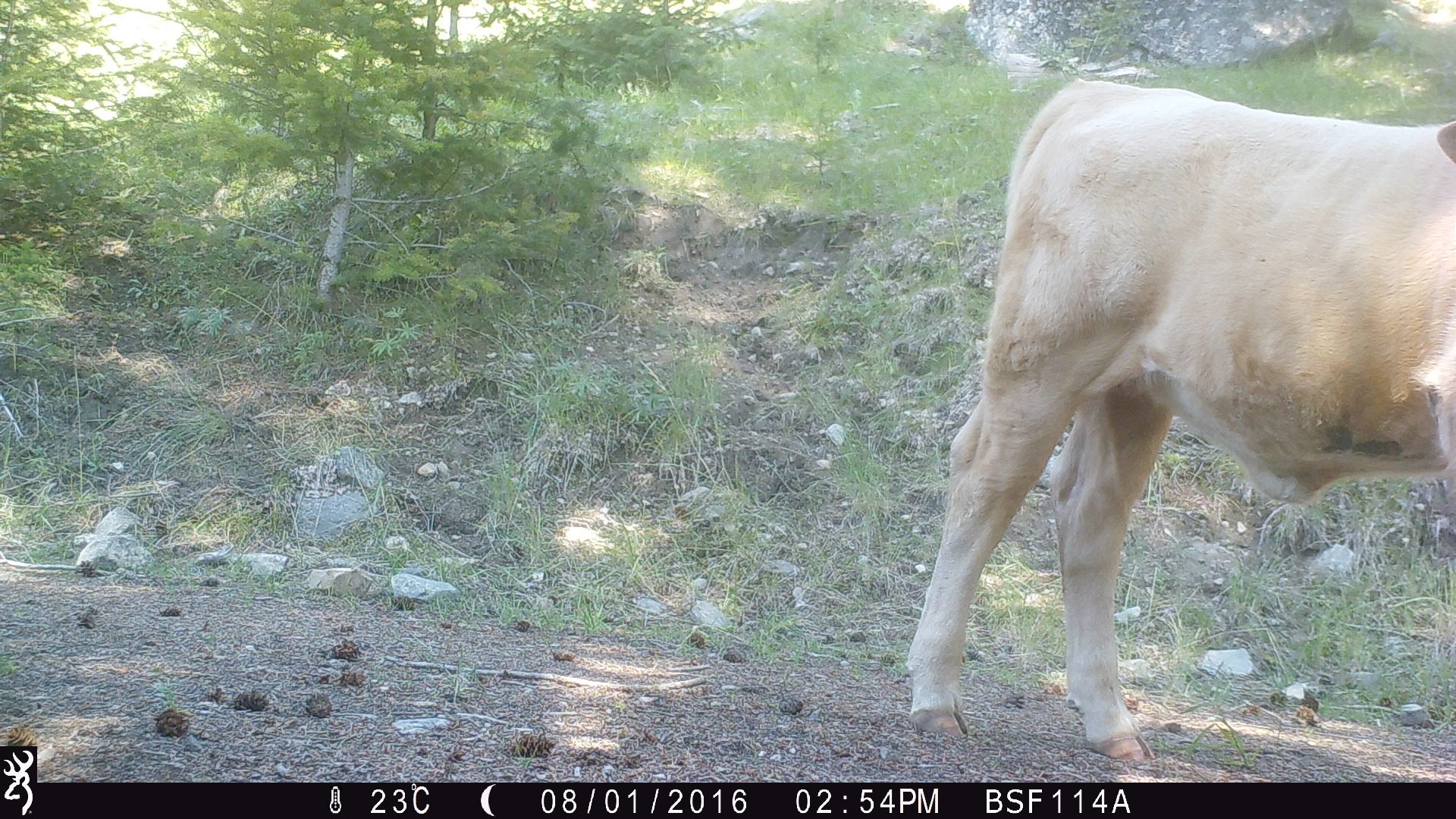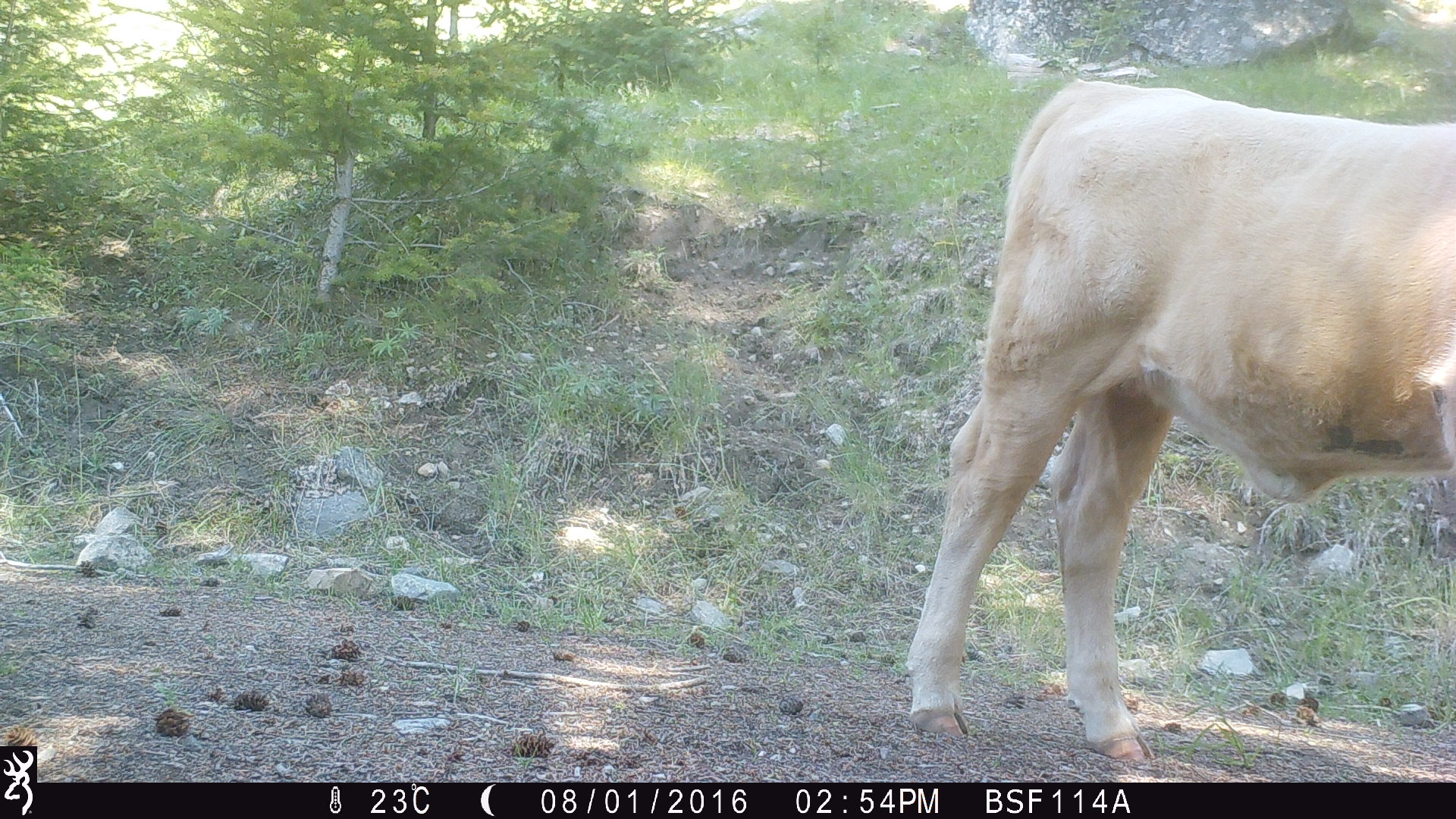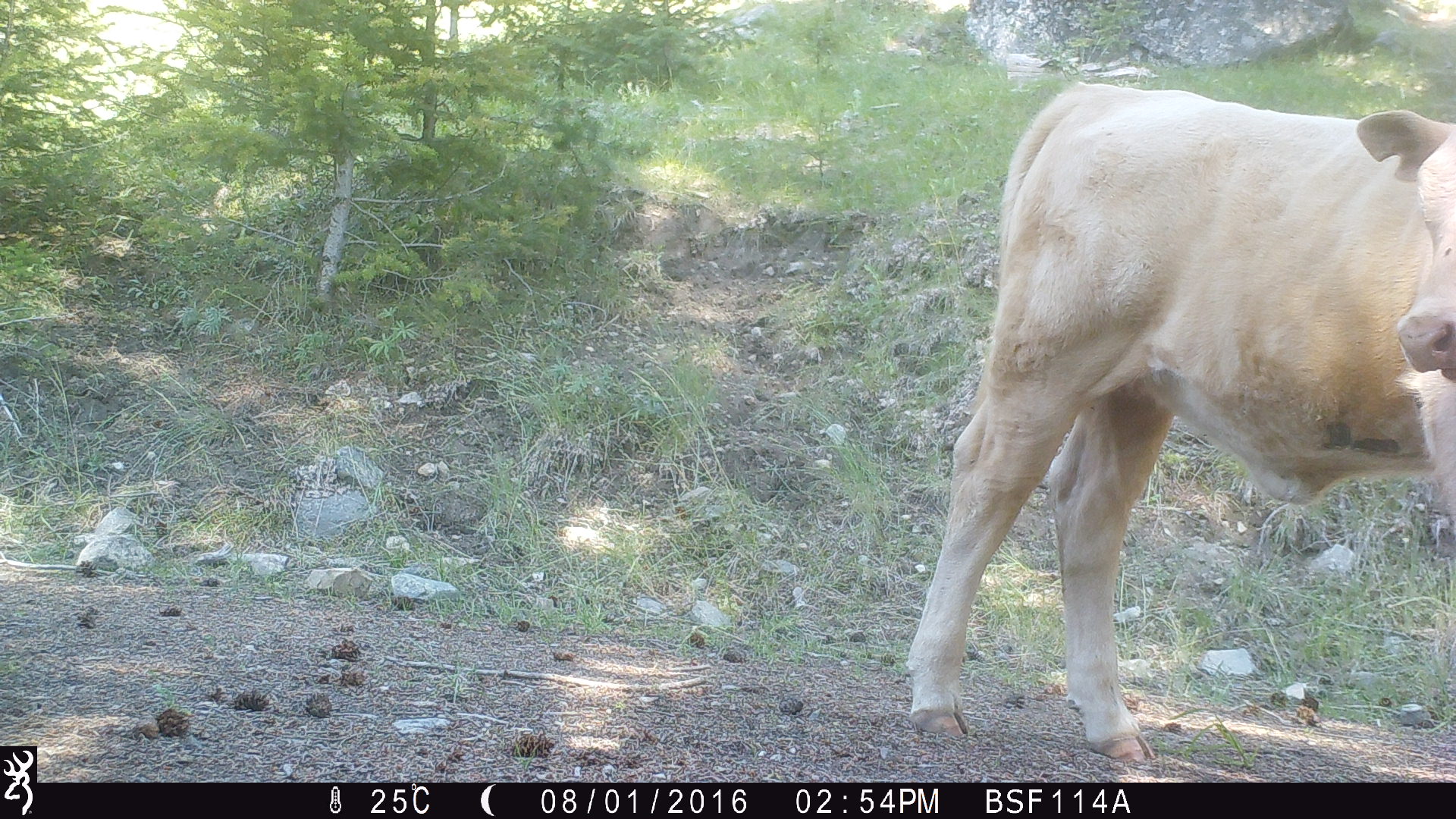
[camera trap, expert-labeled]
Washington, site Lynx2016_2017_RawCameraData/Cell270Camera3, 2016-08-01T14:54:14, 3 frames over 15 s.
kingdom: Animalia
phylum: Chordata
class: Mammalia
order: Artiodactyla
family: Bovidae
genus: Bos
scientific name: Bos taurus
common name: domestic cattle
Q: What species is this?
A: Domestic cattle (Bos taurus).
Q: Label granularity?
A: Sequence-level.